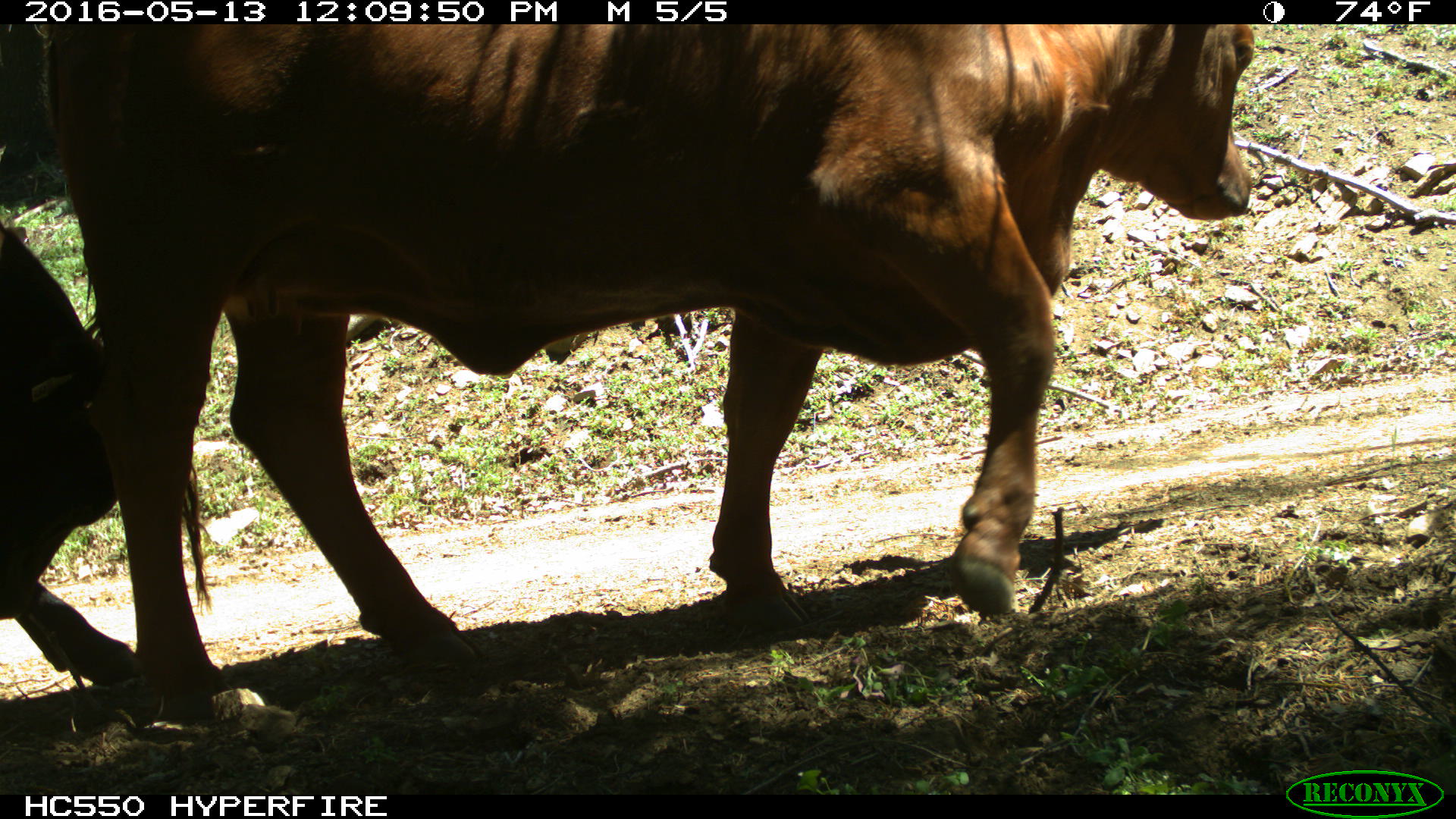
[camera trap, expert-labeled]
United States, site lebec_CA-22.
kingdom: Animalia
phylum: Chordata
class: Mammalia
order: Artiodactyla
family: Bovidae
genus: Bos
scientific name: Bos taurus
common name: domestic cow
Bos taurus (domestic cow).